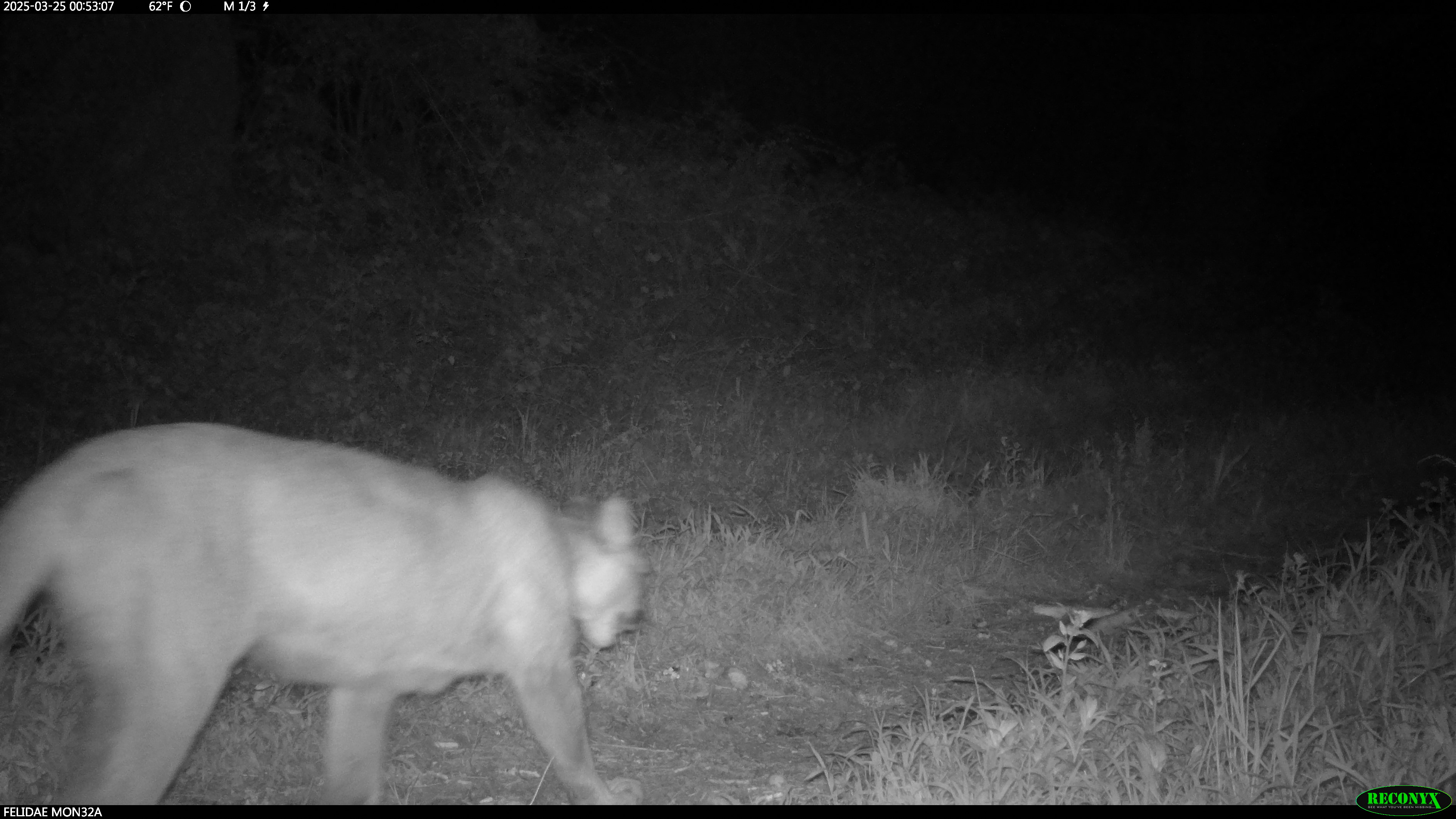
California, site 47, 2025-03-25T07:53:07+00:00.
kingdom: Animalia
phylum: Chordata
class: Mammalia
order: Carnivora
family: Felidae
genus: Puma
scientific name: Puma concolor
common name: puma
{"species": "puma (Puma concolor)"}